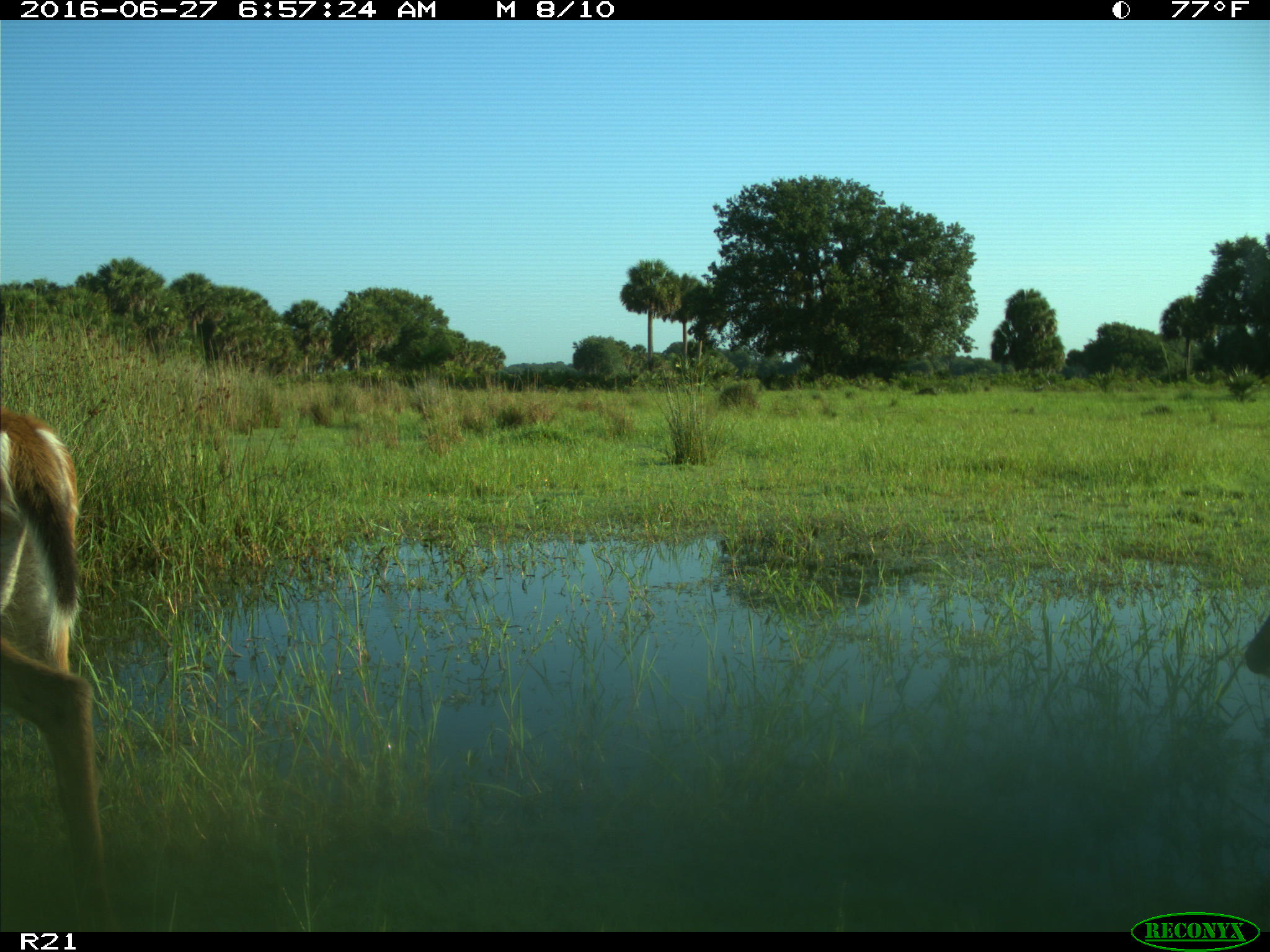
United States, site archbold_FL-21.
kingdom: Animalia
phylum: Chordata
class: Mammalia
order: Artiodactyla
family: Cervidae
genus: Odocoileus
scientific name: Odocoileus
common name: deer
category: unidentified deer